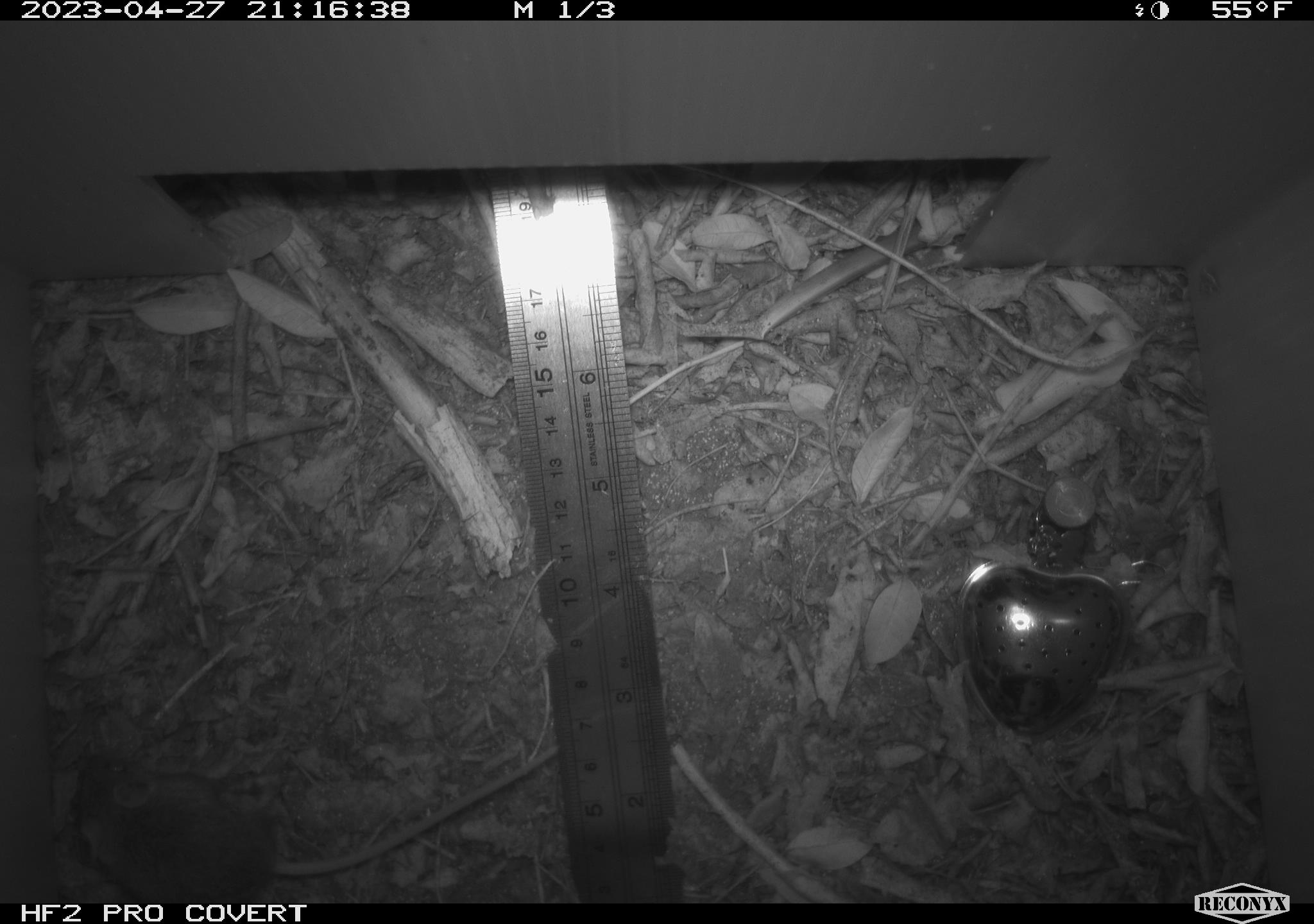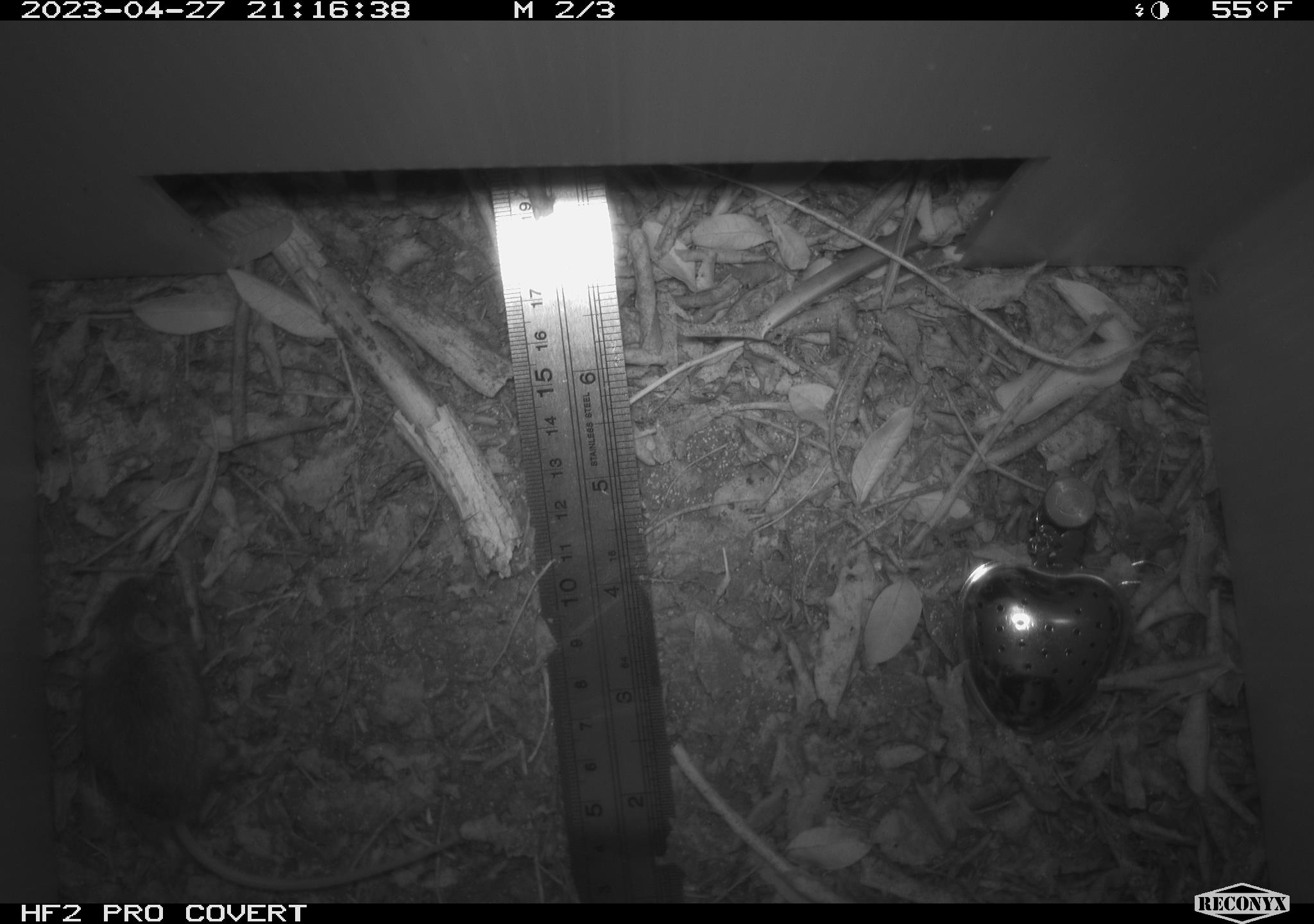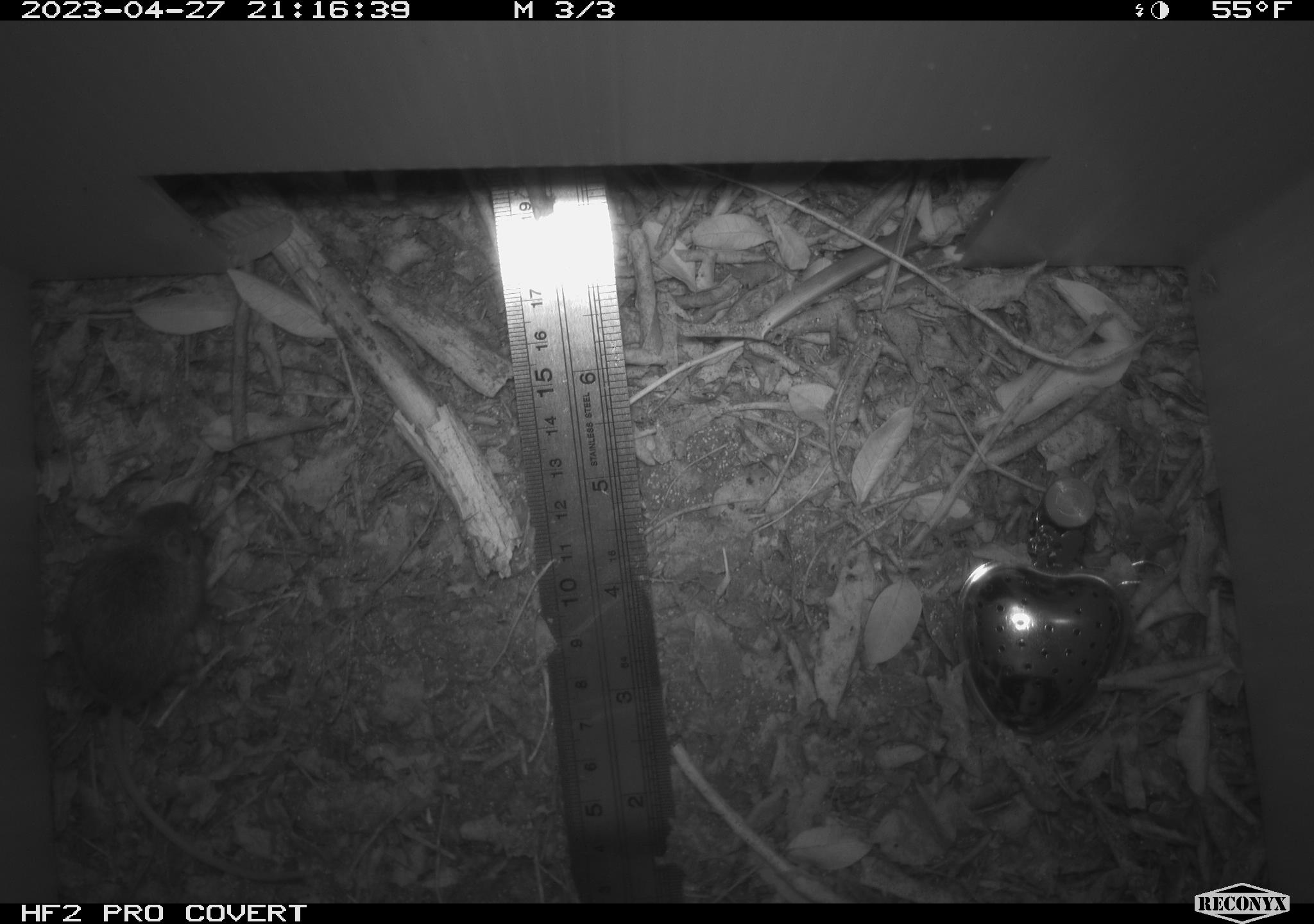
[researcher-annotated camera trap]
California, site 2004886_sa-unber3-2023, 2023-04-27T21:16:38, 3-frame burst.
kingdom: Animalia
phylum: Chordata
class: Mammalia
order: Rodentia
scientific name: Rodentia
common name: mouse species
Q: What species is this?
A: Mouse species (Rodentia).